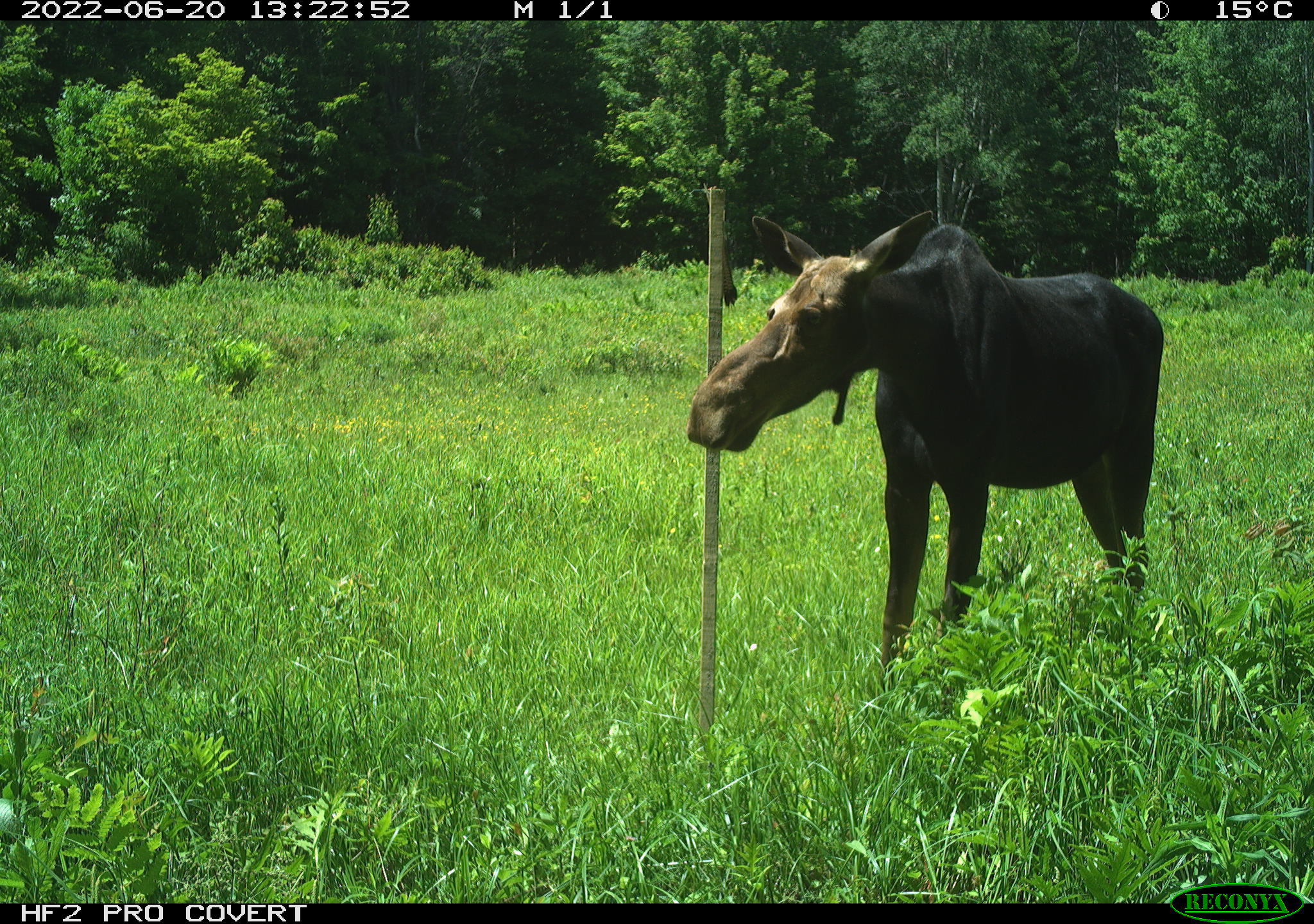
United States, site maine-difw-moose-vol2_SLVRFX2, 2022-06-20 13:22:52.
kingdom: Animalia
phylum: Chordata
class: Mammalia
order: Artiodactyla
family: Cervidae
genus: Alces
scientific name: Alces alces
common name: moose